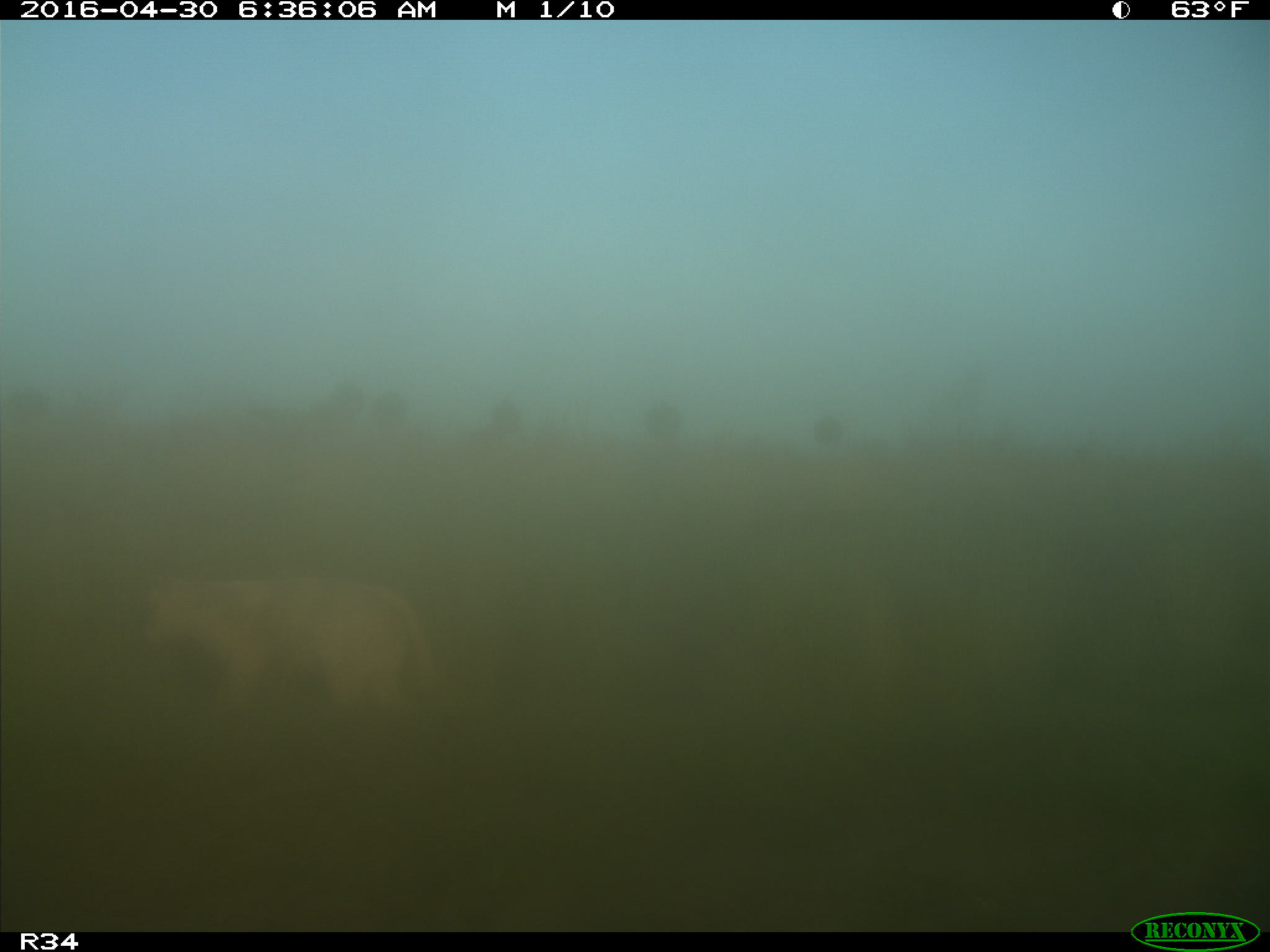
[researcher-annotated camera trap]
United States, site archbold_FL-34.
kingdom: Animalia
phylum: Chordata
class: Mammalia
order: Artiodactyla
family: Bovidae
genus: Bos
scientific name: Bos taurus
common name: domestic cow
Bos taurus (domestic cow).